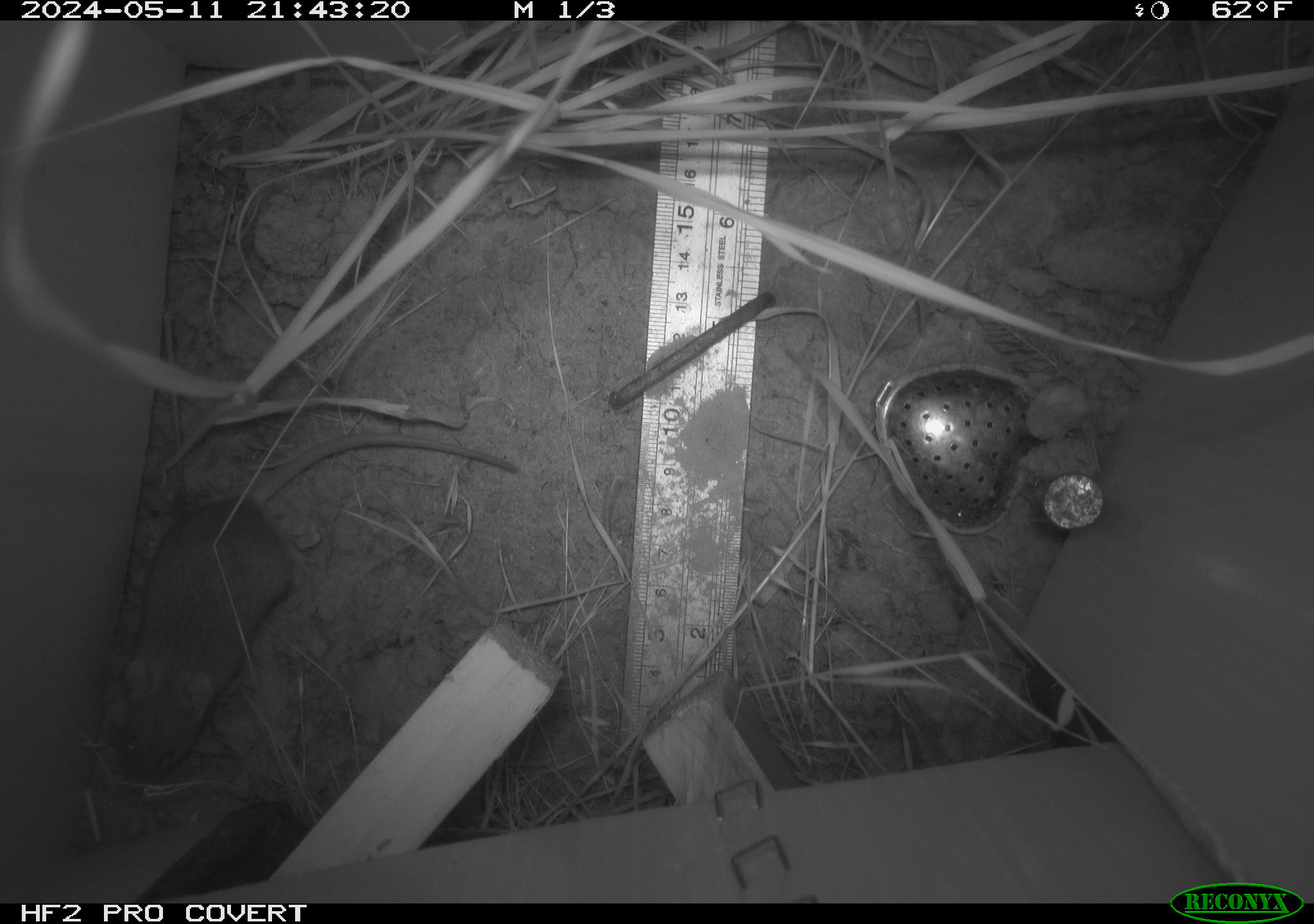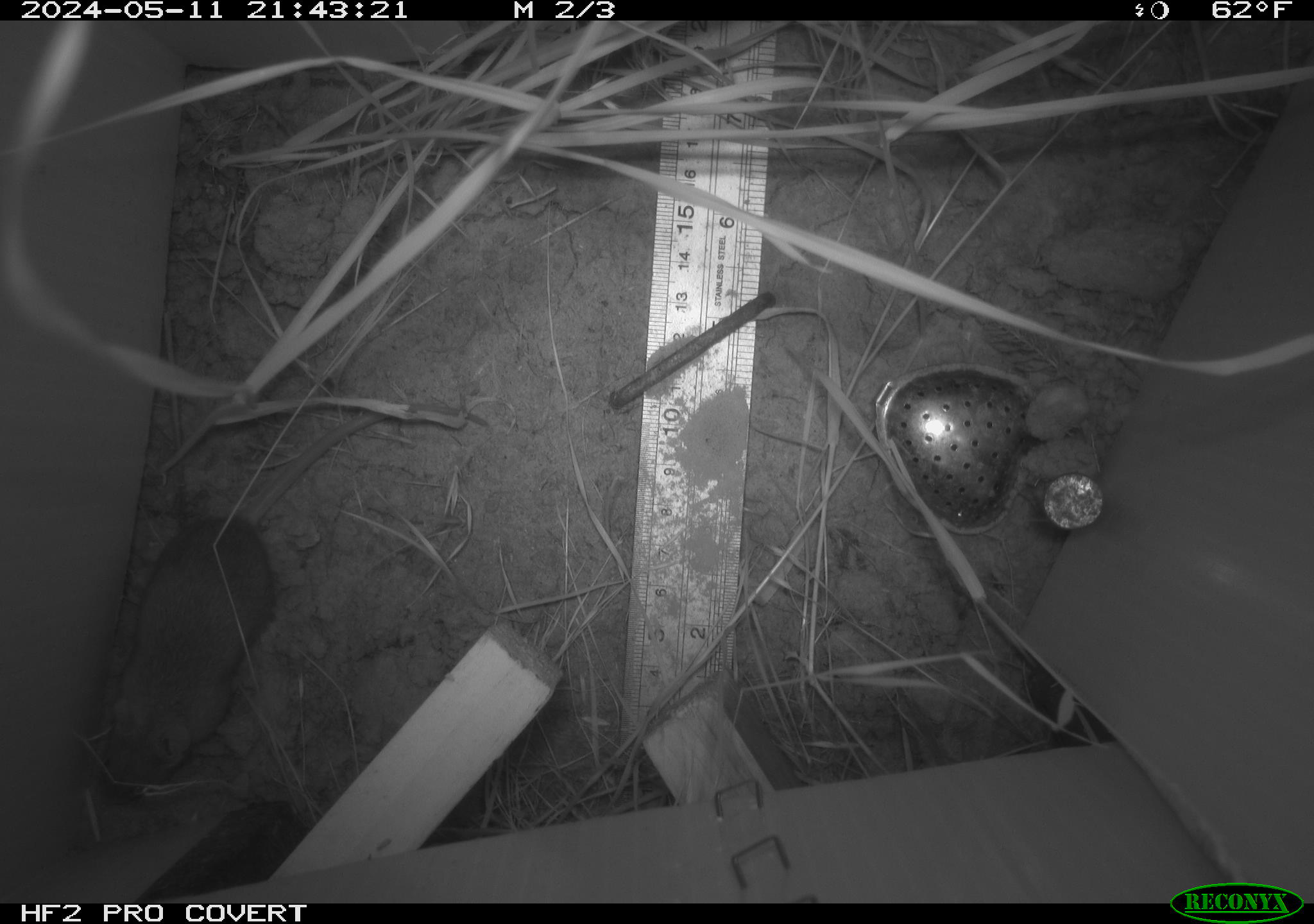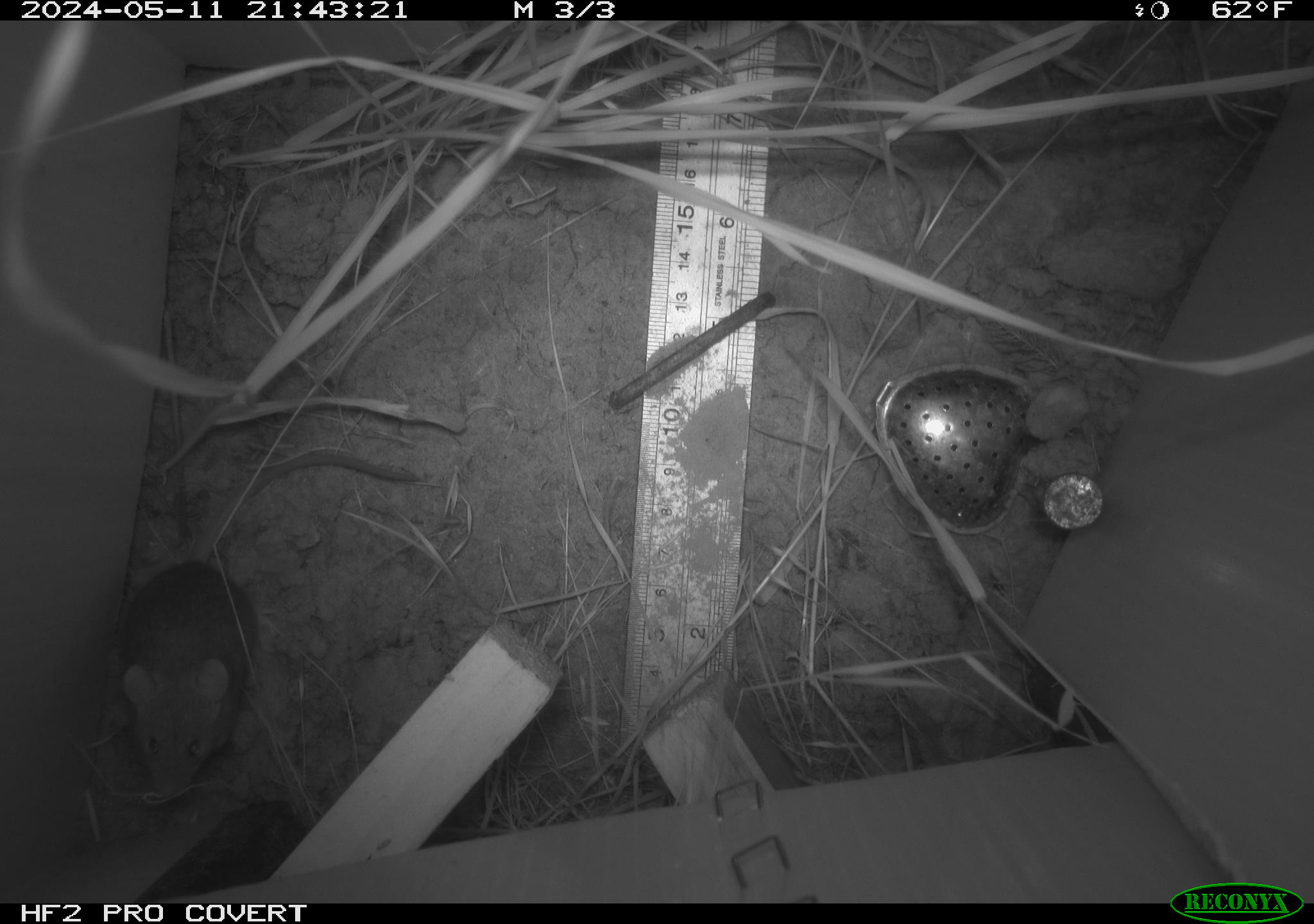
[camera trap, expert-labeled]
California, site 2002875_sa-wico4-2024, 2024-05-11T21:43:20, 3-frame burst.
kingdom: Animalia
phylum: Chordata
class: Mammalia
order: Rodentia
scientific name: Rodentia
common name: mouse species